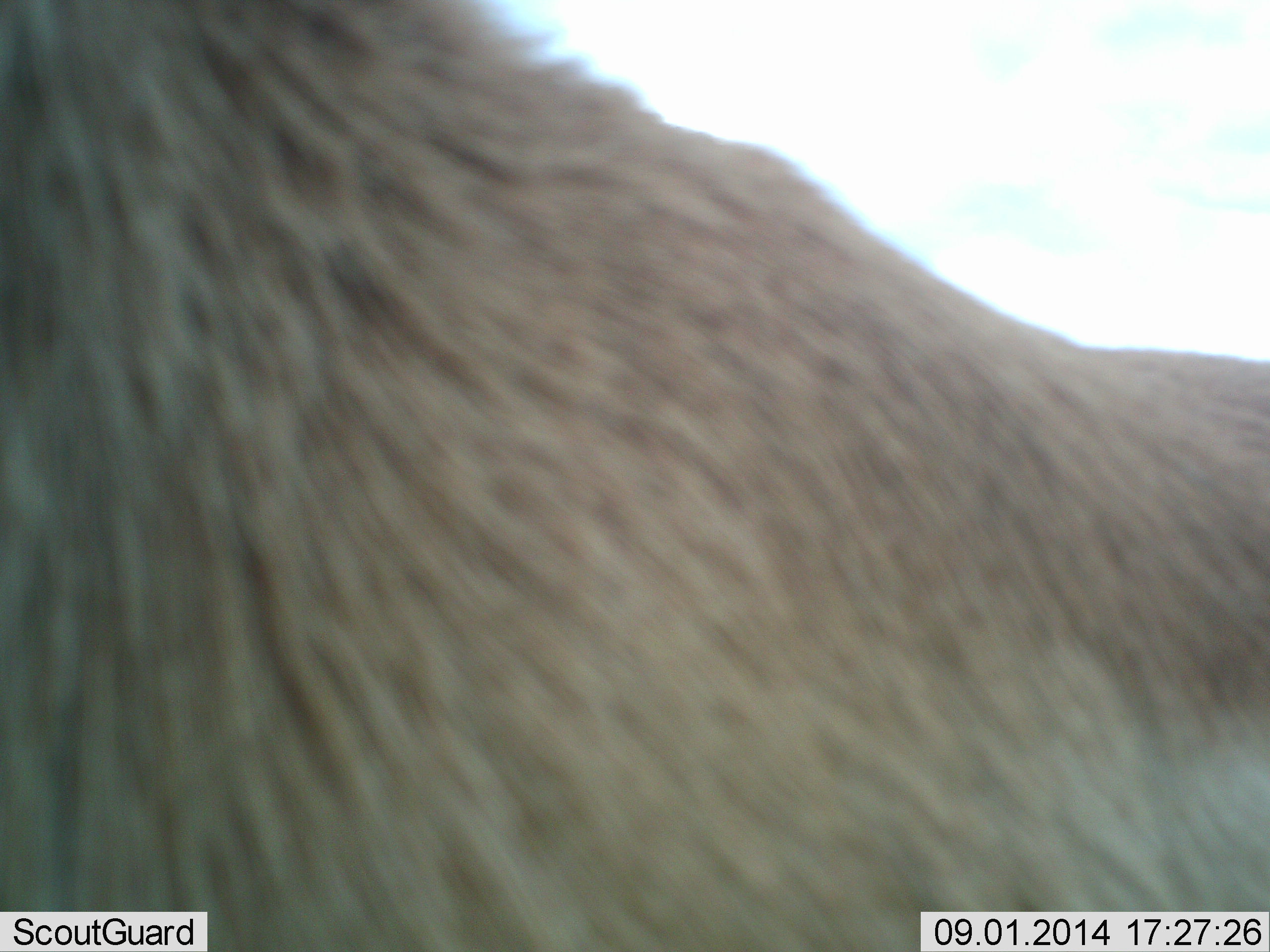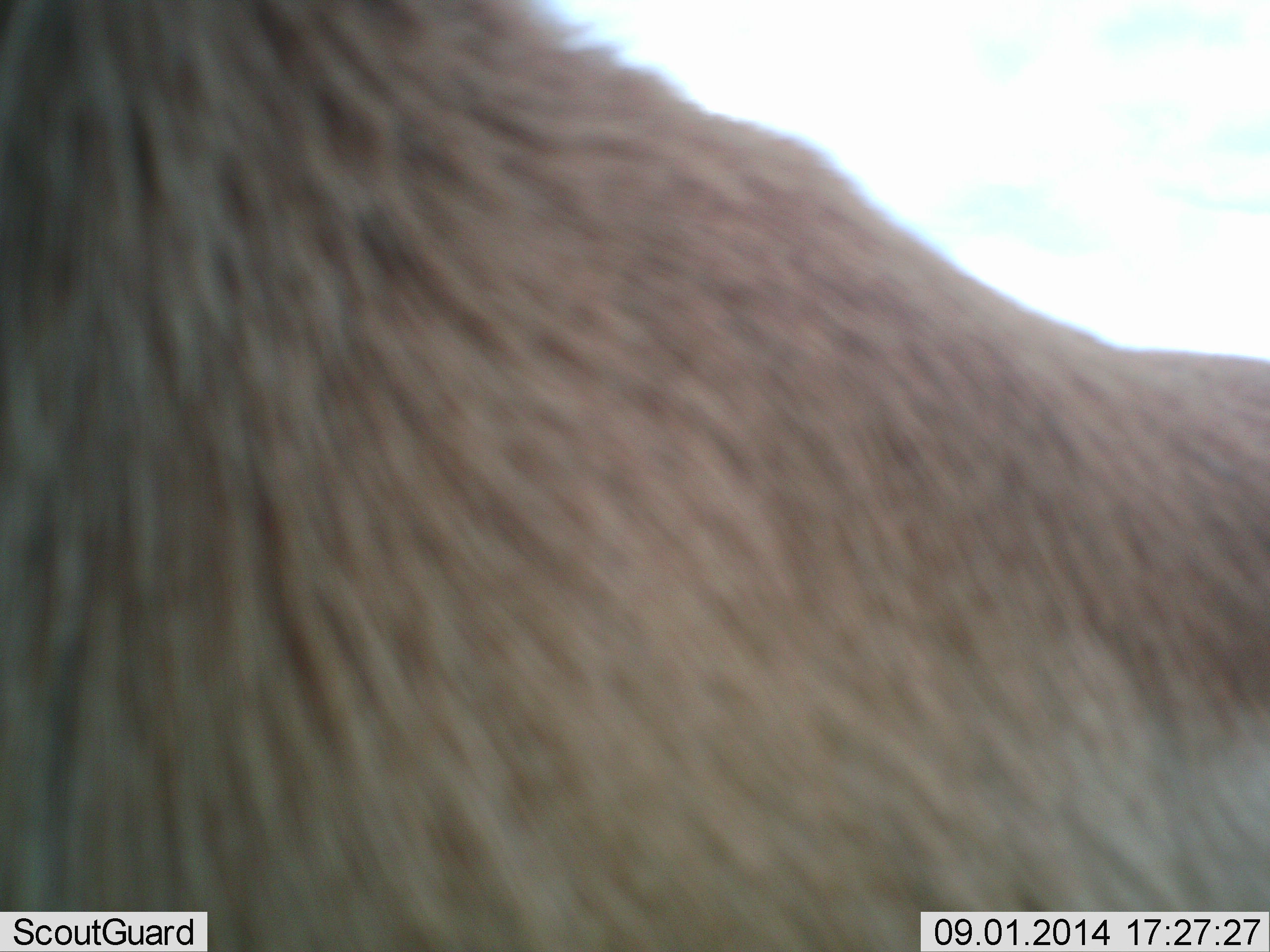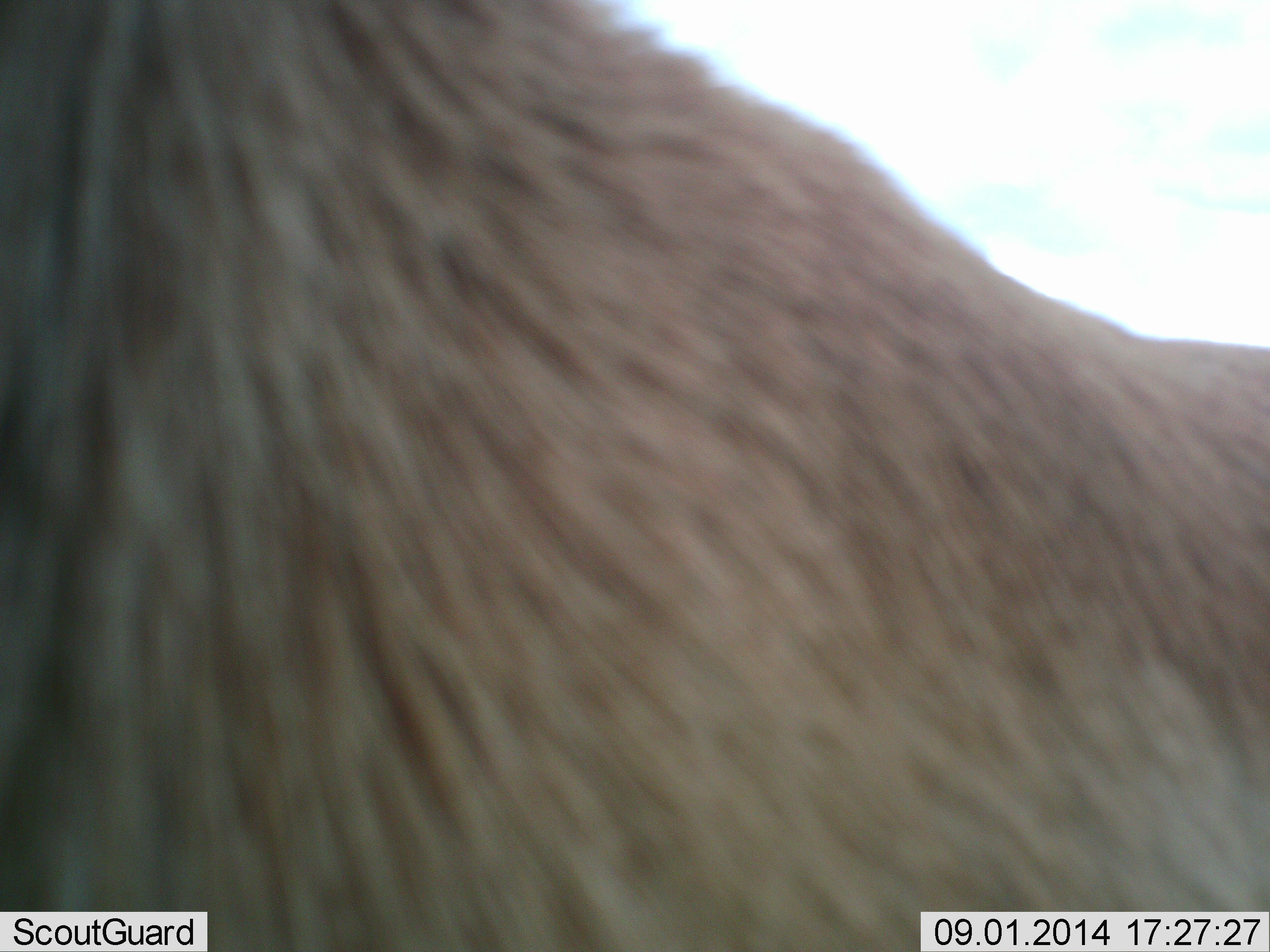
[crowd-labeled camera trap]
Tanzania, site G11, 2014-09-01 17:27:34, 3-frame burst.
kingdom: Animalia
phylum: Chordata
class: Mammalia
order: Artiodactyla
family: Bovidae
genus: Tragelaphus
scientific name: Tragelaphus oryx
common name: eland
Eland (Tragelaphus oryx), count 1. Behavior (volunteer vote fractions): standing 100%, resting 0%, moving 0%, interacting 0%. Young present (vote fraction): 0%. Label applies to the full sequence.